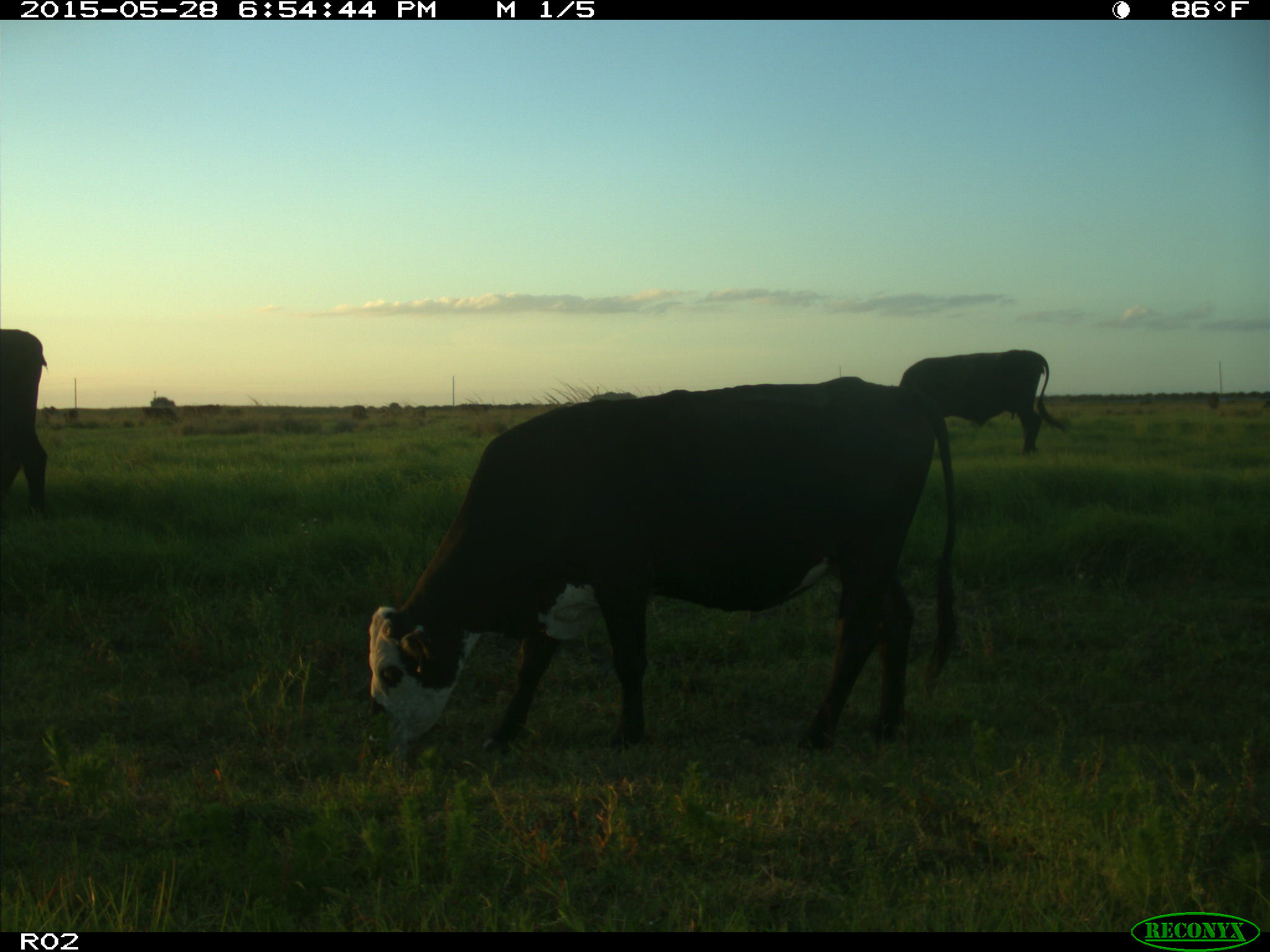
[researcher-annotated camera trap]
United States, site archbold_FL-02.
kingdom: Animalia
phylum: Chordata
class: Mammalia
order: Artiodactyla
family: Bovidae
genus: Bos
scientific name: Bos taurus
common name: domestic cow